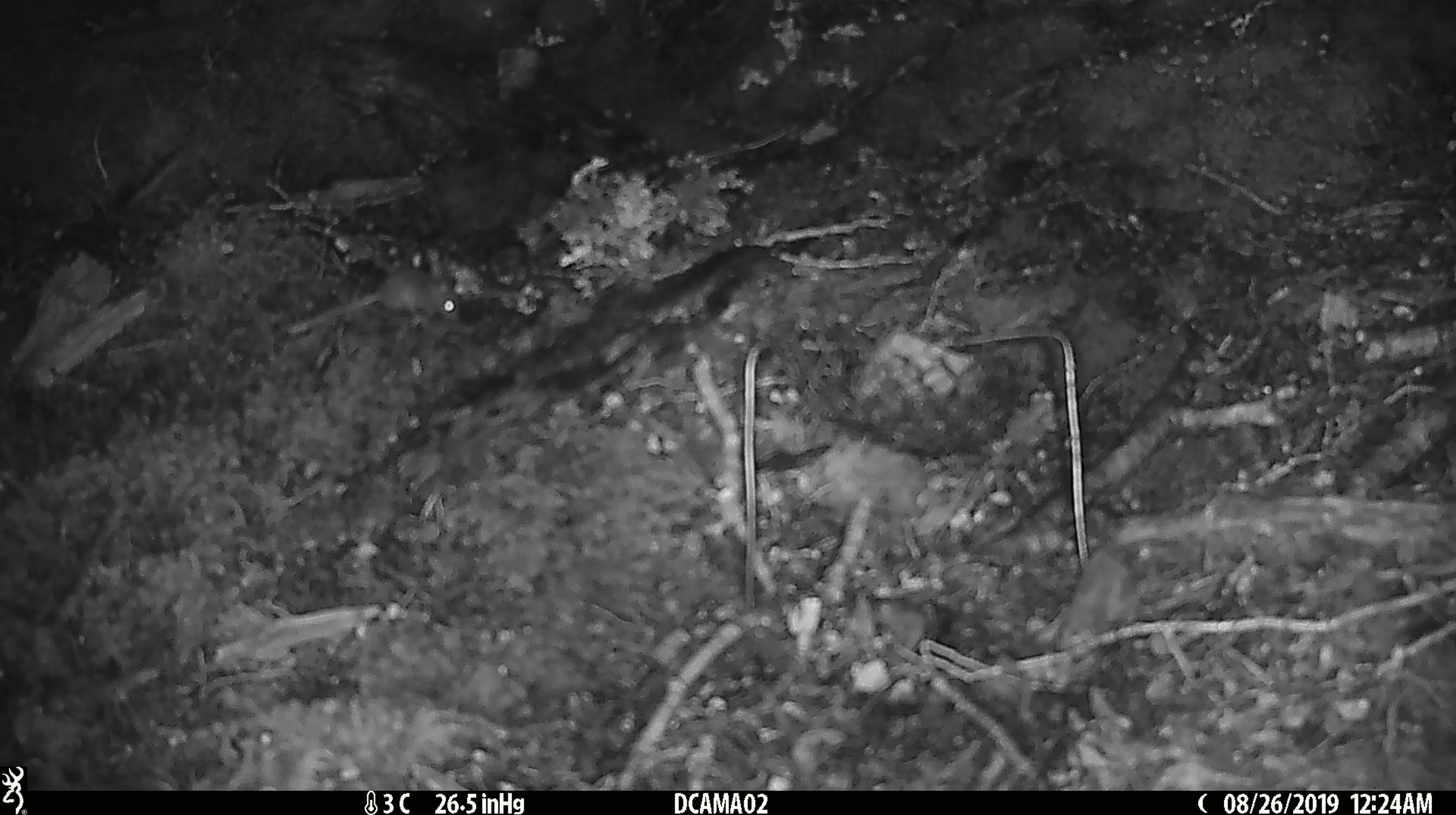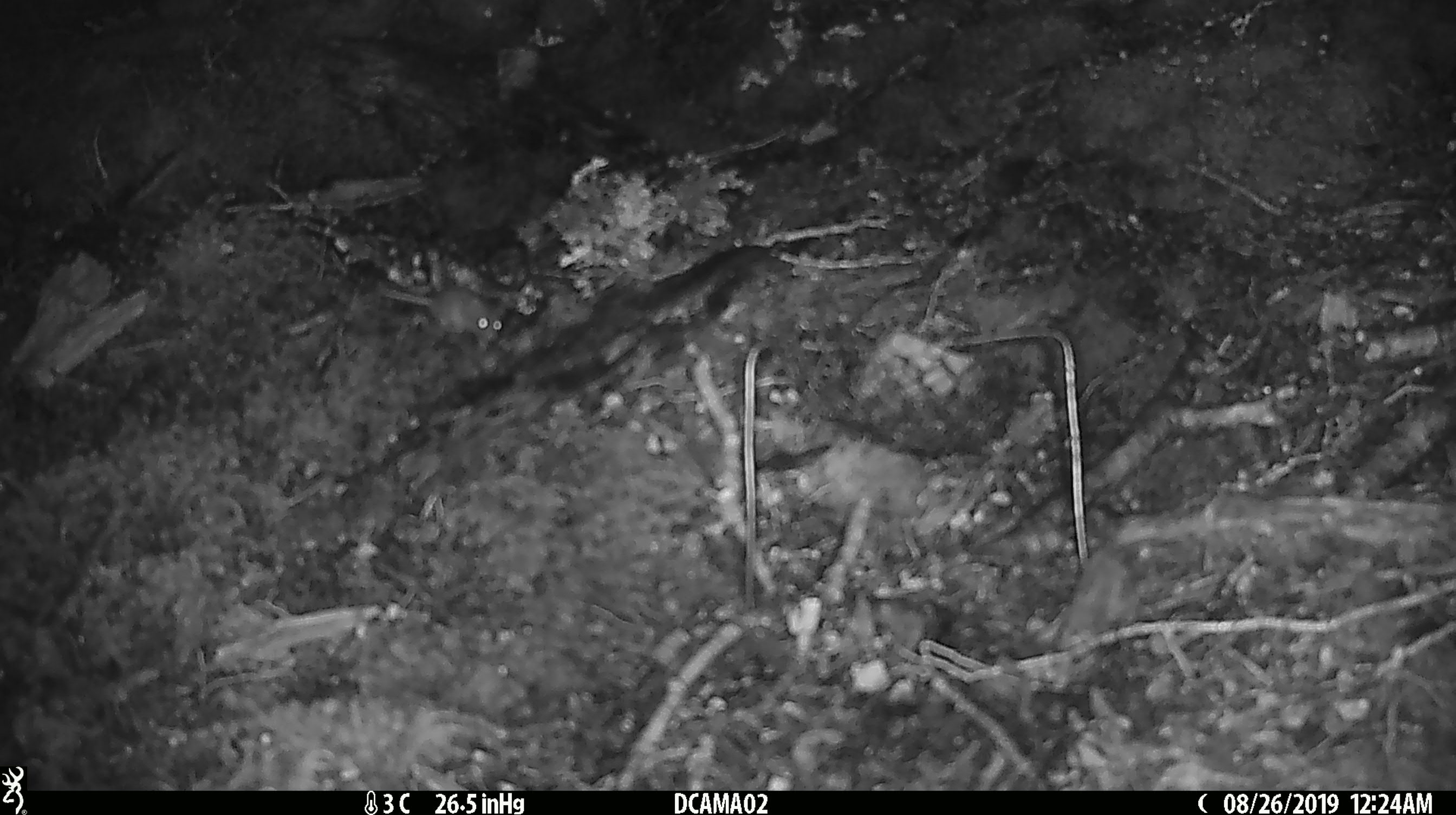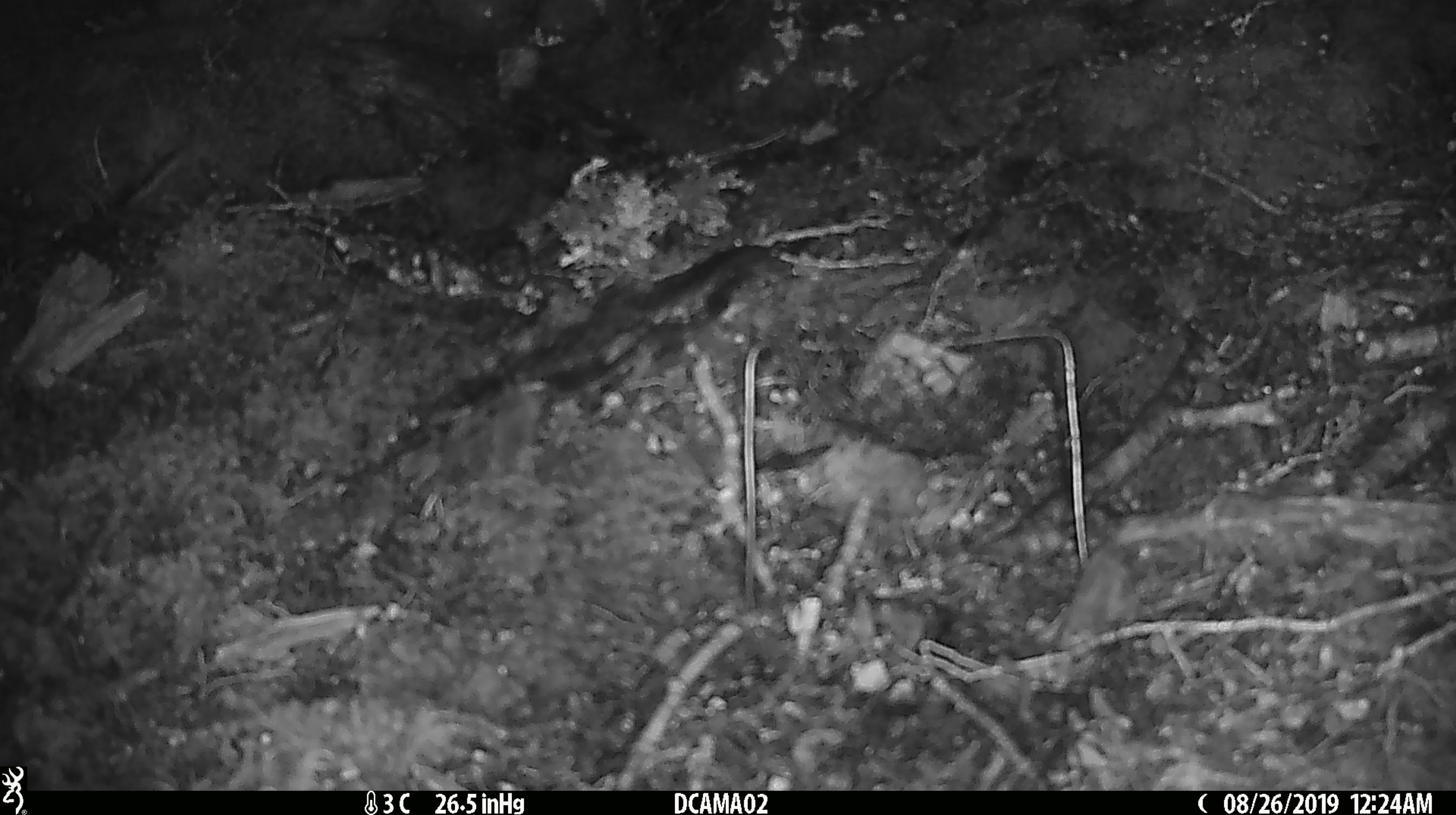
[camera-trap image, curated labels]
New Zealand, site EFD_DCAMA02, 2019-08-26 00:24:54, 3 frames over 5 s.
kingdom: Animalia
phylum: Chordata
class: Mammalia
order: Rodentia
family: Muridae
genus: Mus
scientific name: Mus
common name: mouse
Mouse (Mus).